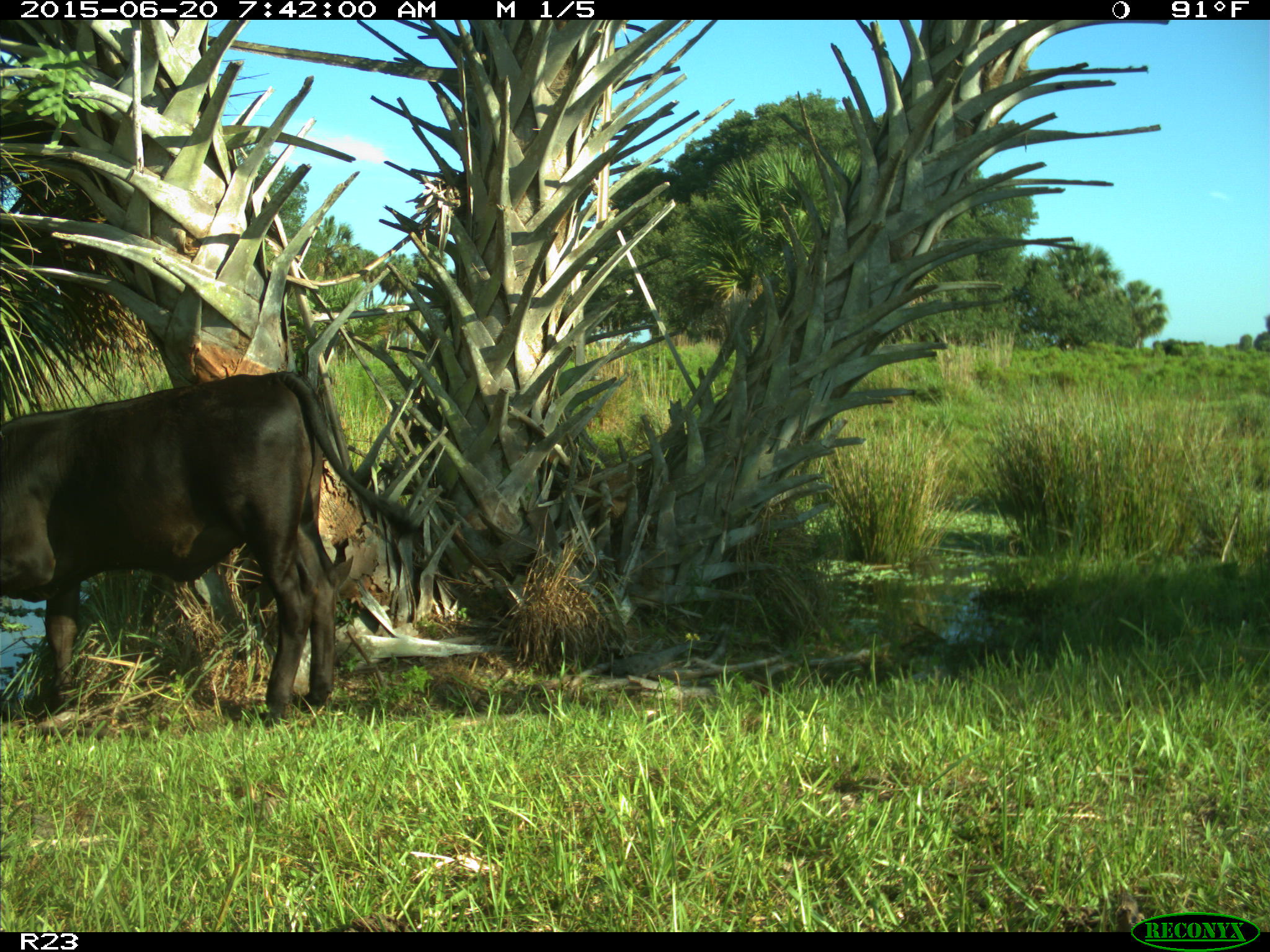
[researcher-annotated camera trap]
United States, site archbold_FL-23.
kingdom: Animalia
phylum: Chordata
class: Mammalia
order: Artiodactyla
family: Bovidae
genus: Bos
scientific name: Bos taurus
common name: domestic cow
Bos taurus (domestic cow).